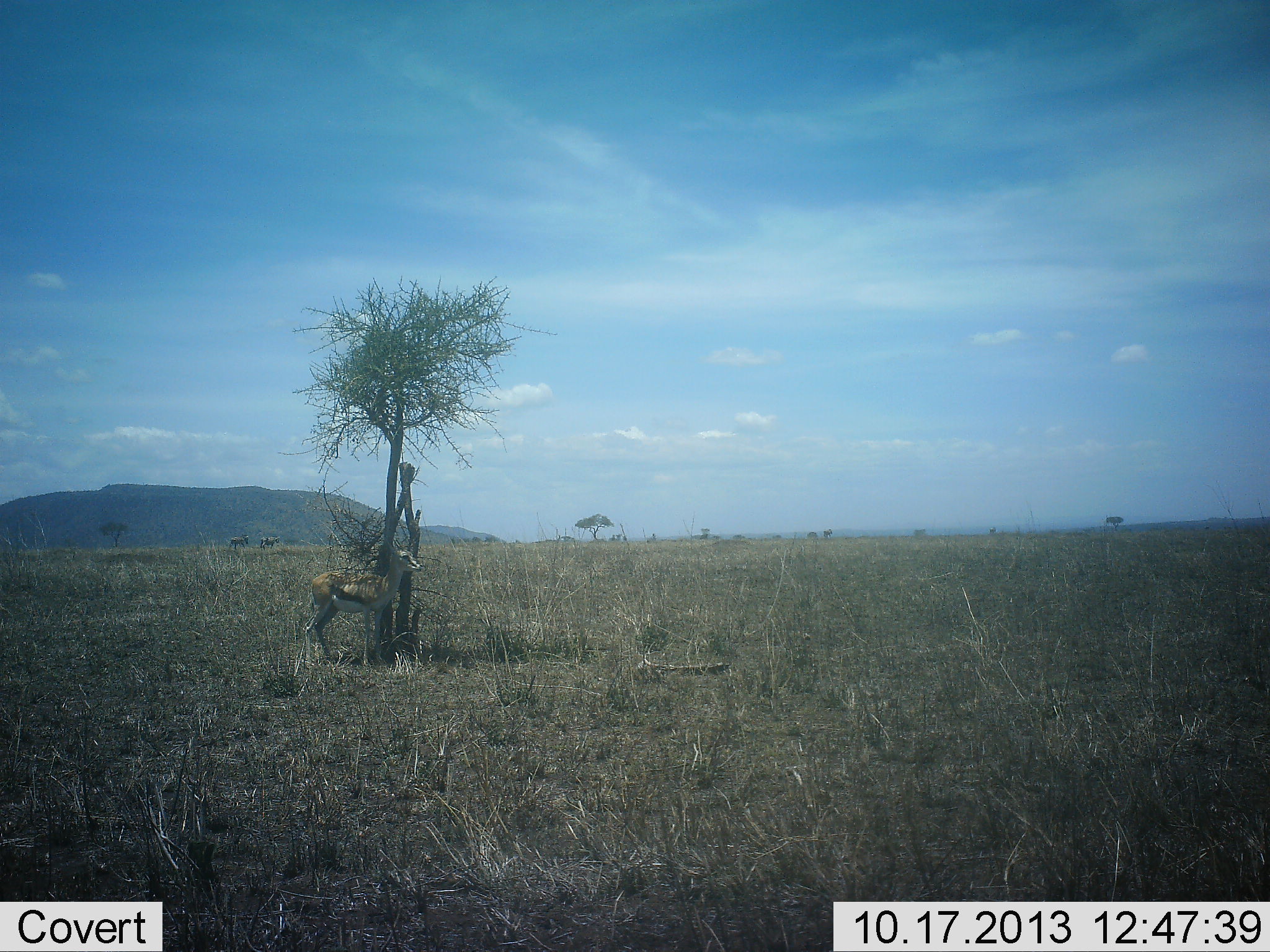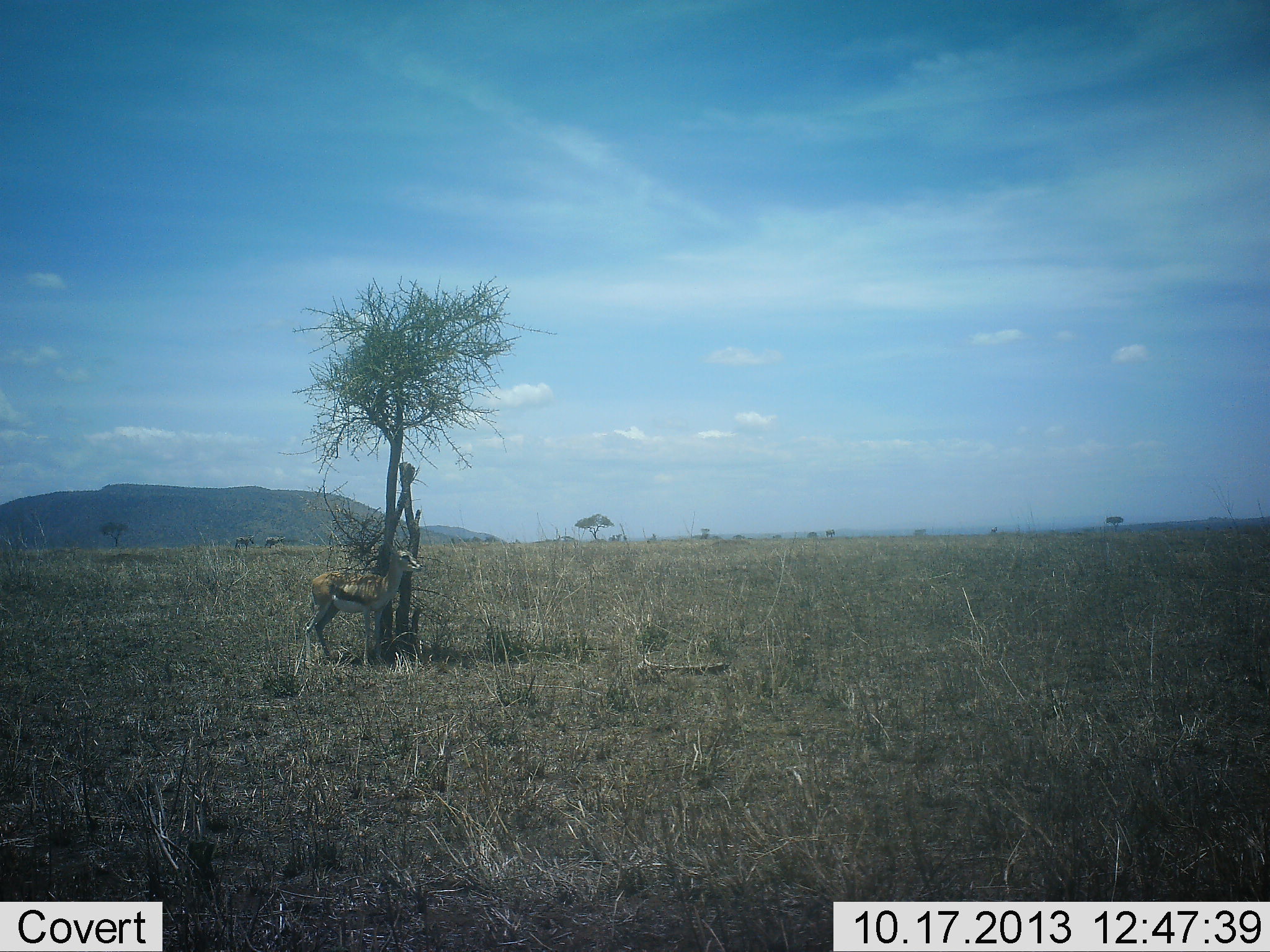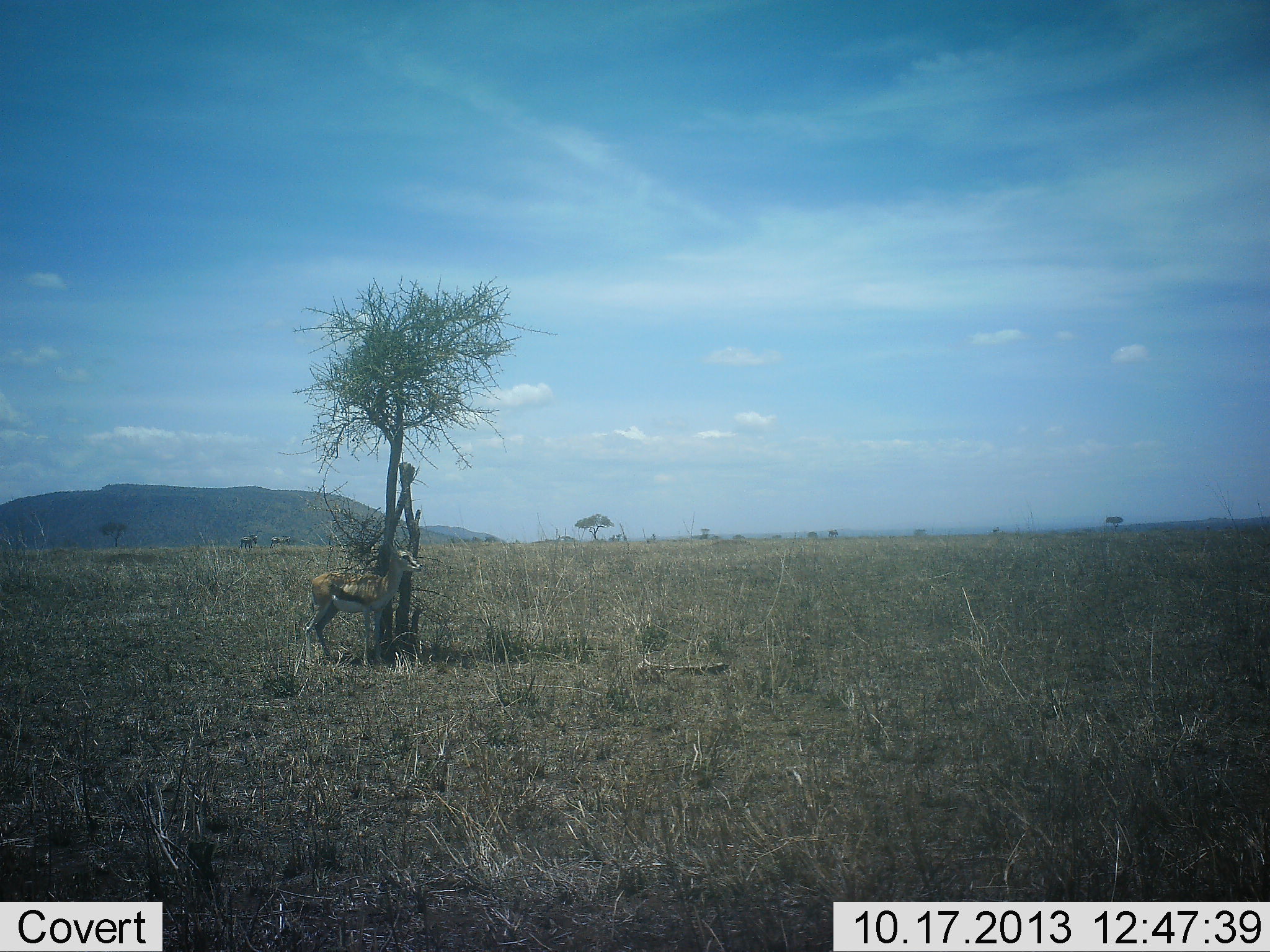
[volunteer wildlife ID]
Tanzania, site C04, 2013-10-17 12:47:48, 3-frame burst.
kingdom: Animalia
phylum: Chordata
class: Mammalia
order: Artiodactyla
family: Bovidae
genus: Eudorcas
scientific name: Eudorcas thomsonii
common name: thomson's gazelle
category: gazellethomsons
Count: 1.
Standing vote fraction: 100%.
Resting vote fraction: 12%.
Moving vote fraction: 12%.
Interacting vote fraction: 0%.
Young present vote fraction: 0%.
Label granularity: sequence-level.